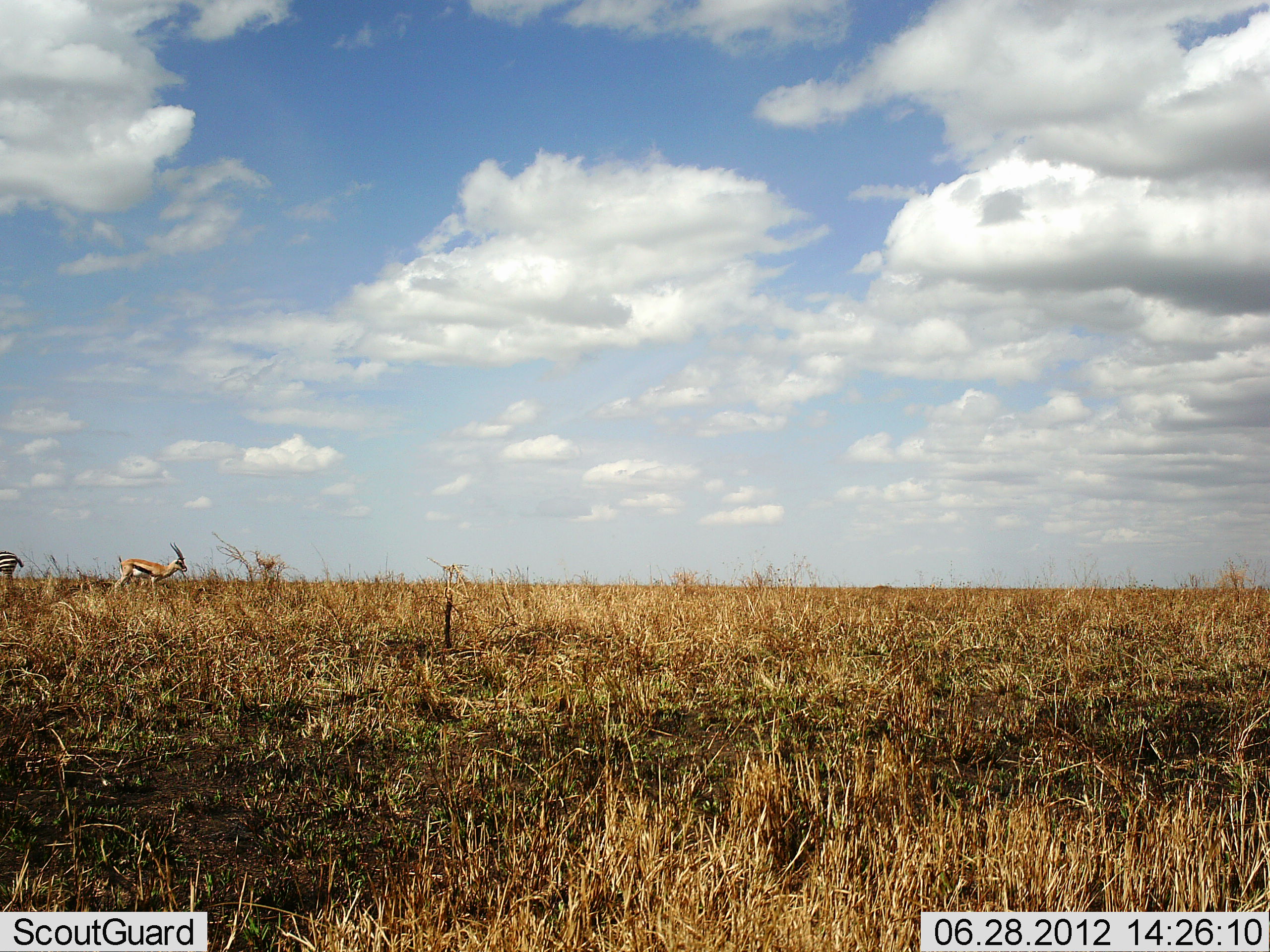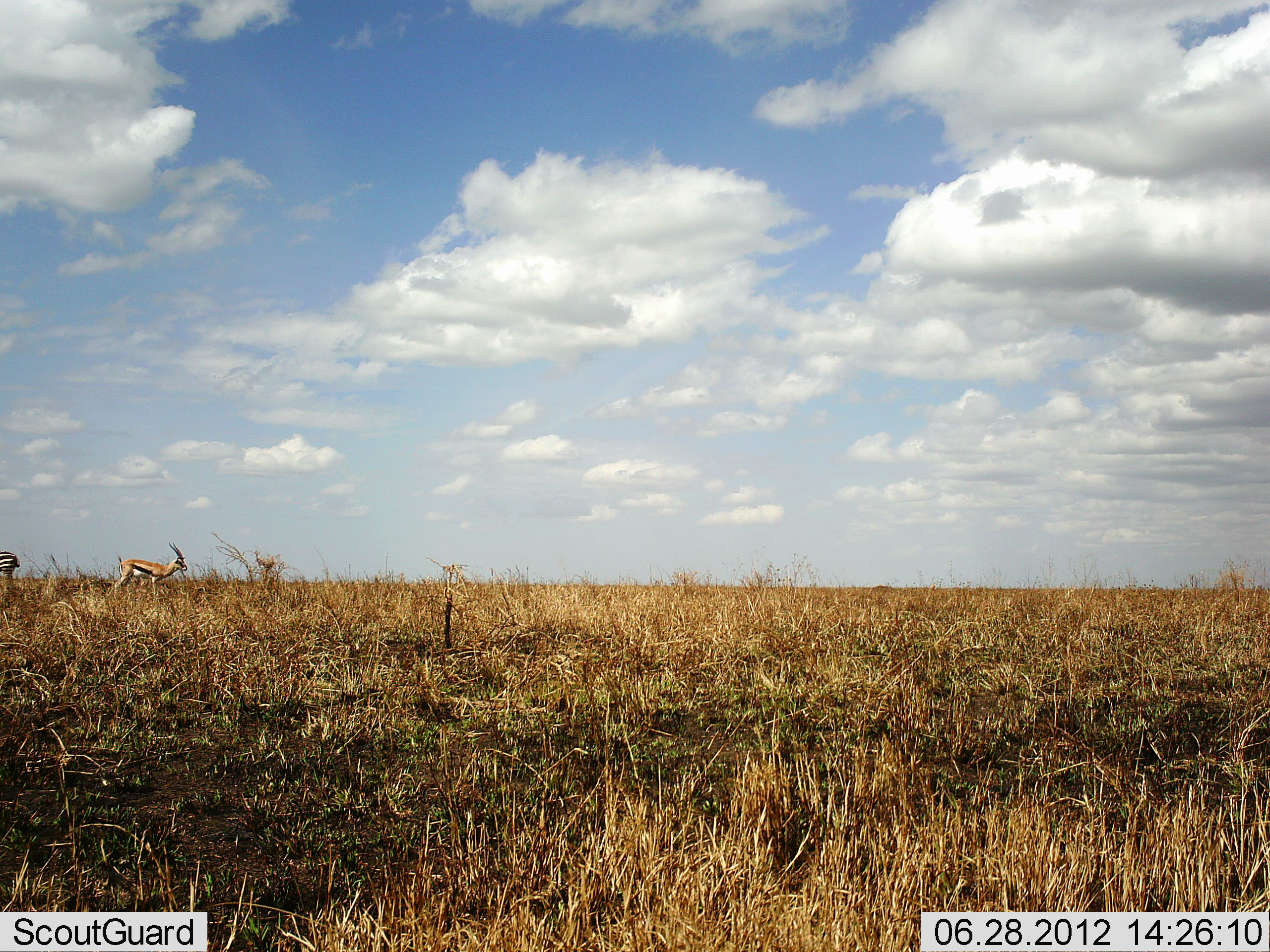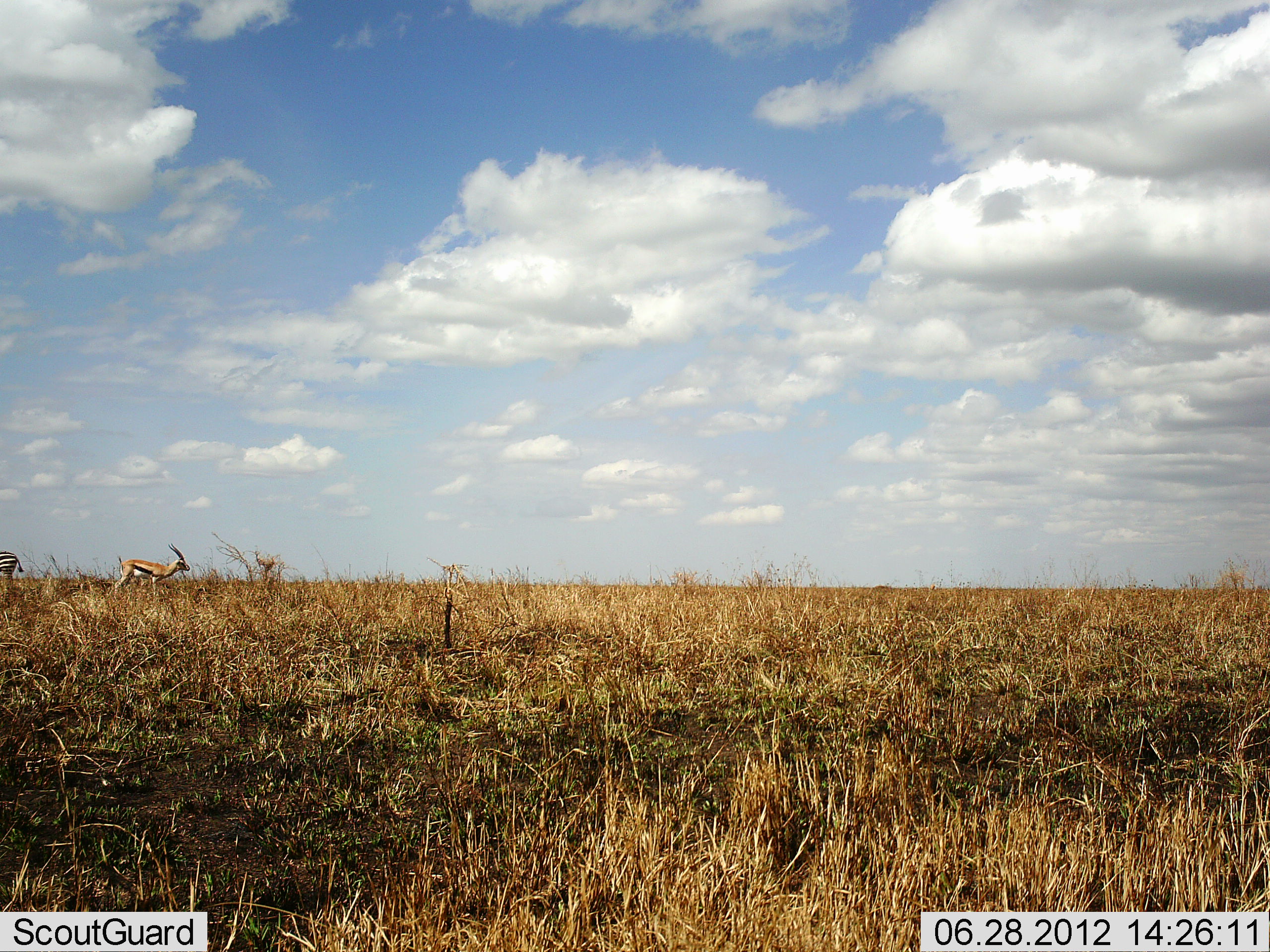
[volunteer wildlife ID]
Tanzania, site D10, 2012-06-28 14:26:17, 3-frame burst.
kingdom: Animalia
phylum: Chordata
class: Mammalia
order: Artiodactyla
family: Bovidae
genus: Eudorcas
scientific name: Eudorcas thomsonii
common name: thomson's gazelle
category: gazellethomsons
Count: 1.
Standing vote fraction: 75%.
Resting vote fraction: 0%.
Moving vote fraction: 8%.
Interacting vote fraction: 0%.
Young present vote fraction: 0%.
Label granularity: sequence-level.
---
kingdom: Animalia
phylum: Chordata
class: Mammalia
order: Perissodactyla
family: Equidae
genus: Equus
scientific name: Equus quagga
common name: plains zebra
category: zebra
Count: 1.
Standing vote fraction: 100%.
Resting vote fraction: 0%.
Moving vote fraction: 0%.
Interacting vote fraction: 0%.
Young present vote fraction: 0%.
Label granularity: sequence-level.